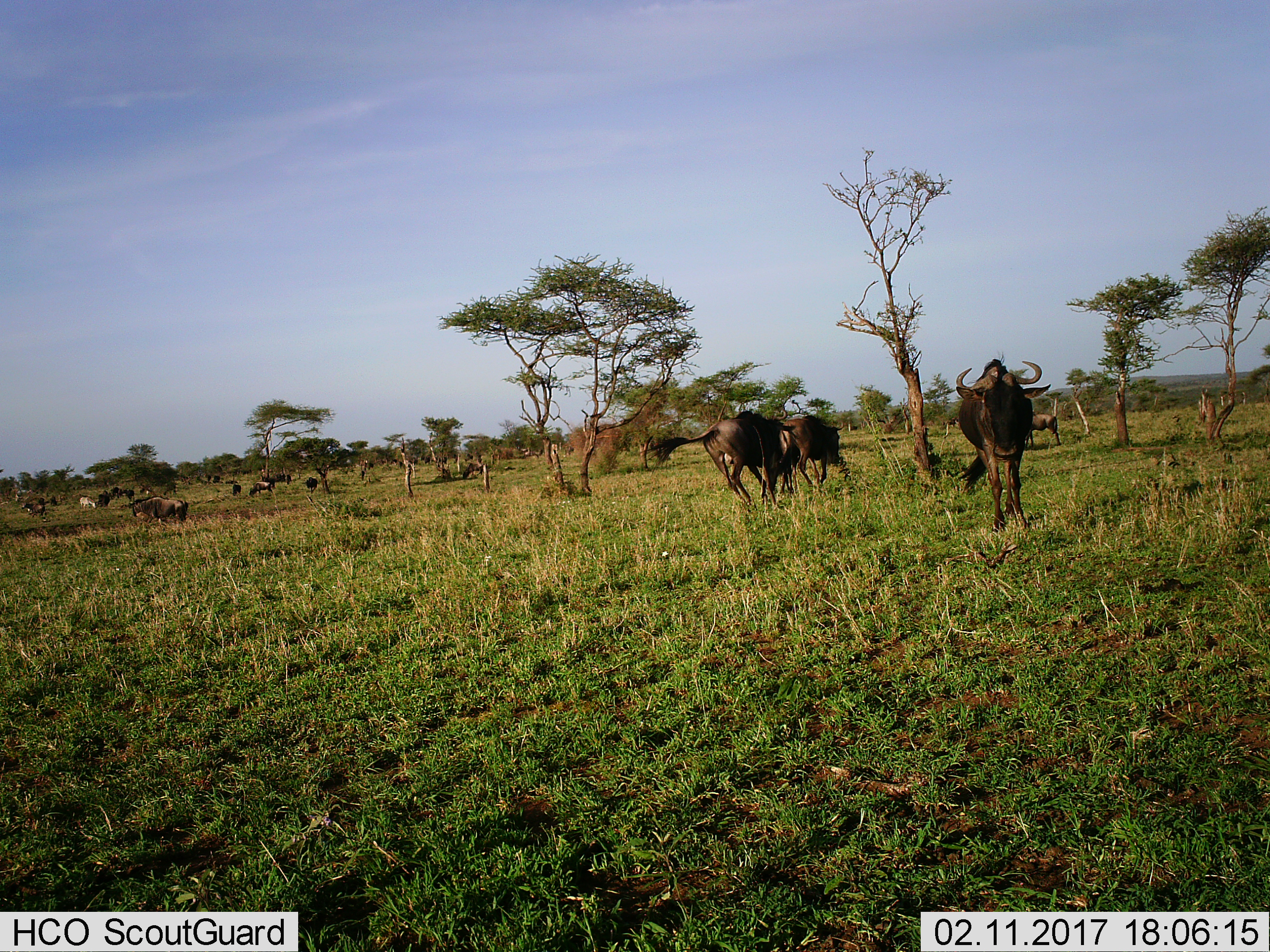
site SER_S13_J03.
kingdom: Animalia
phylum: Chordata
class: Mammalia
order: Artiodactyla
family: Bovidae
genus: Connochaetes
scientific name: Connochaetes taurinus taurinus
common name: blue wildebeest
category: wildebeestblue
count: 11-50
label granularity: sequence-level